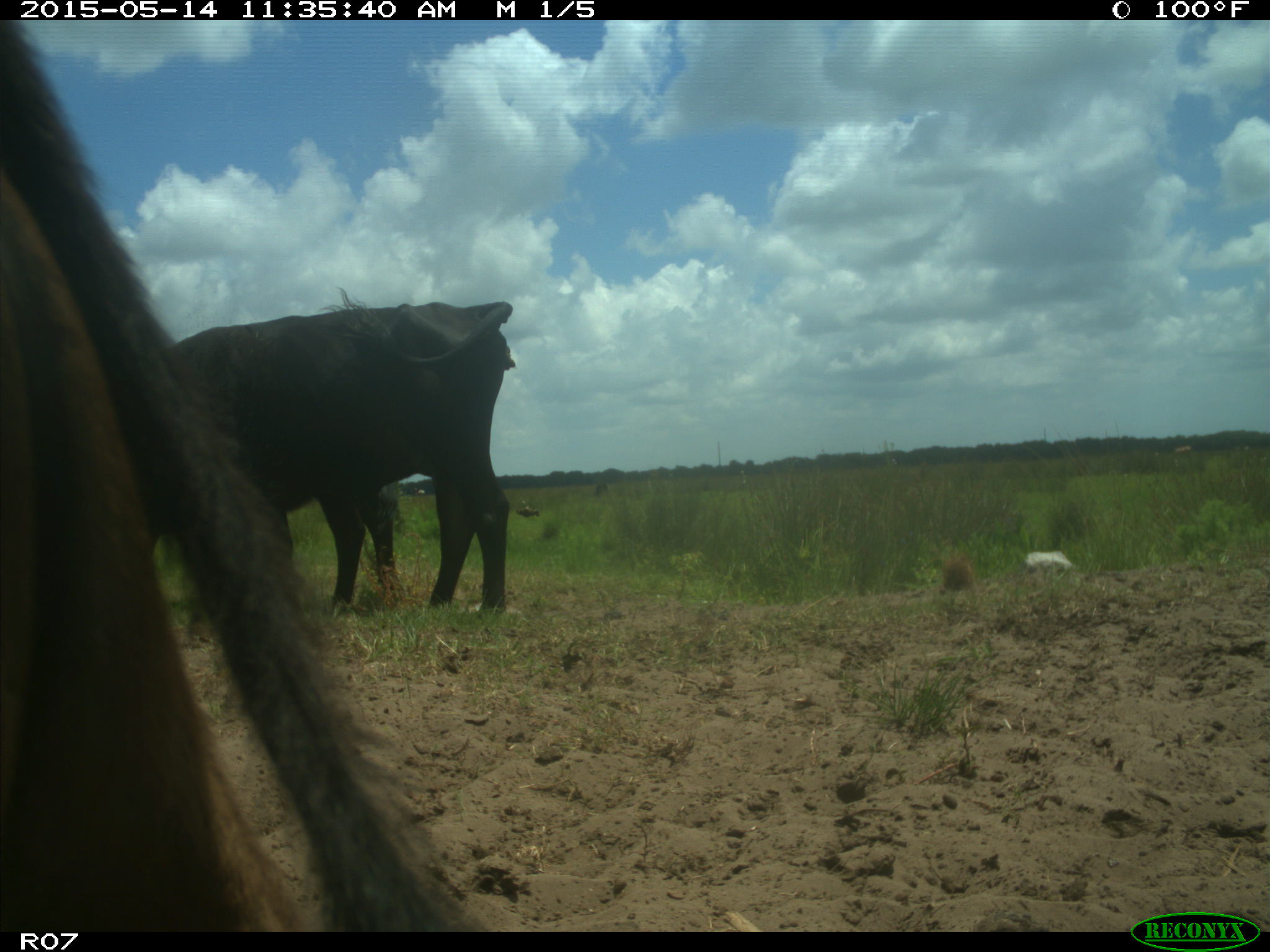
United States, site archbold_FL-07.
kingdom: Animalia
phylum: Chordata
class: Mammalia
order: Artiodactyla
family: Bovidae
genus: Bos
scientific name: Bos taurus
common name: domestic cow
Bos taurus (domestic cow).